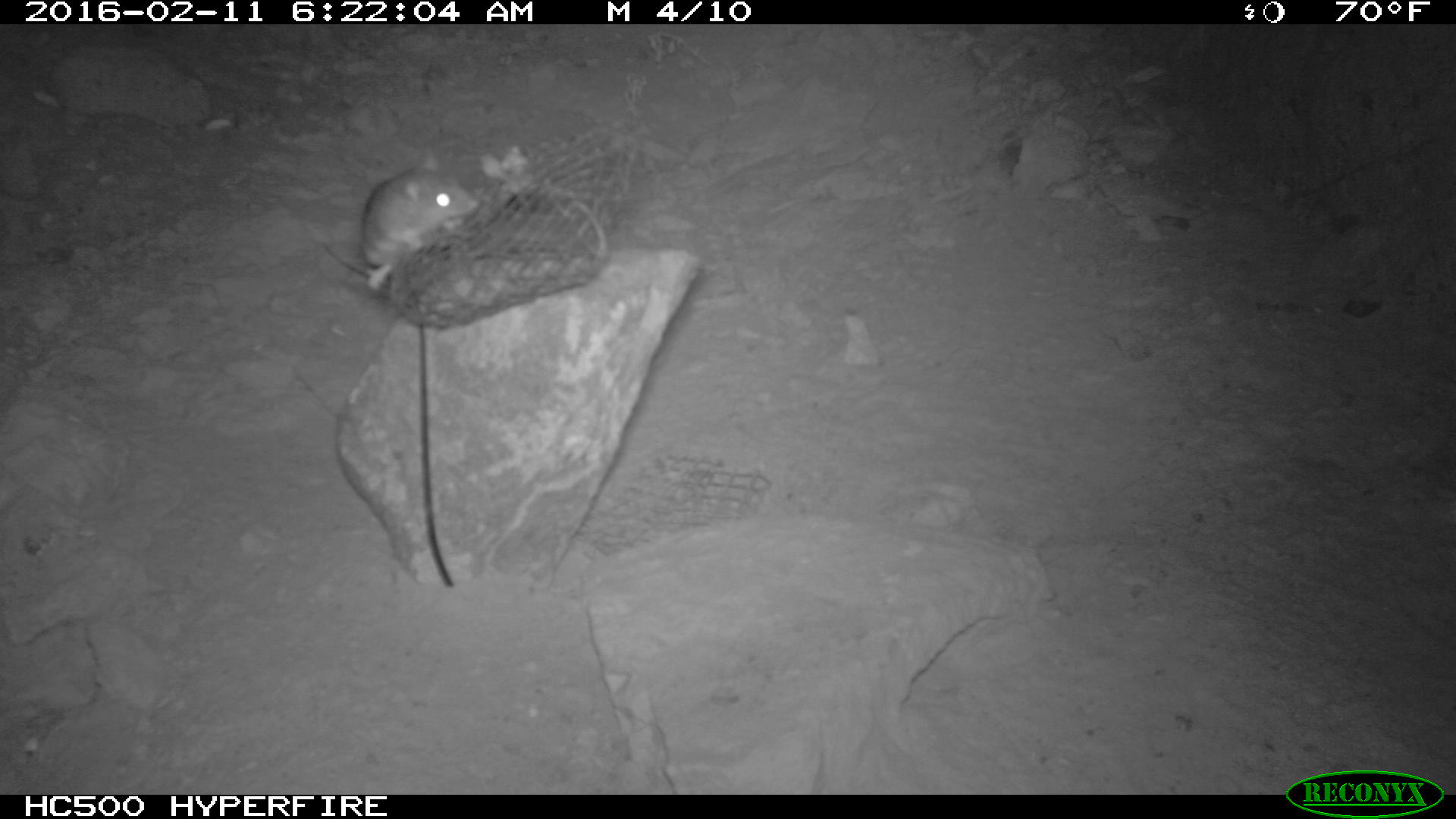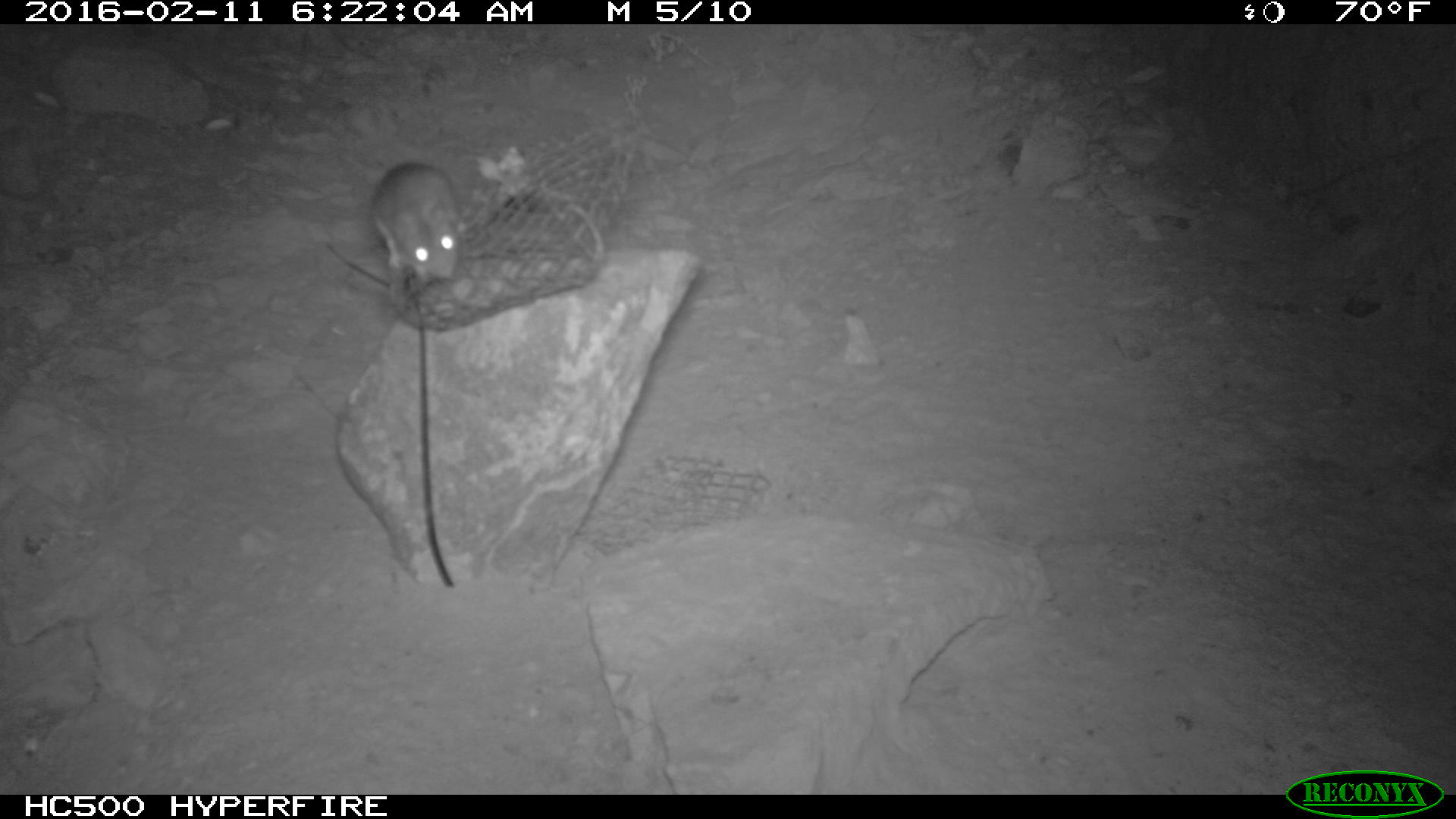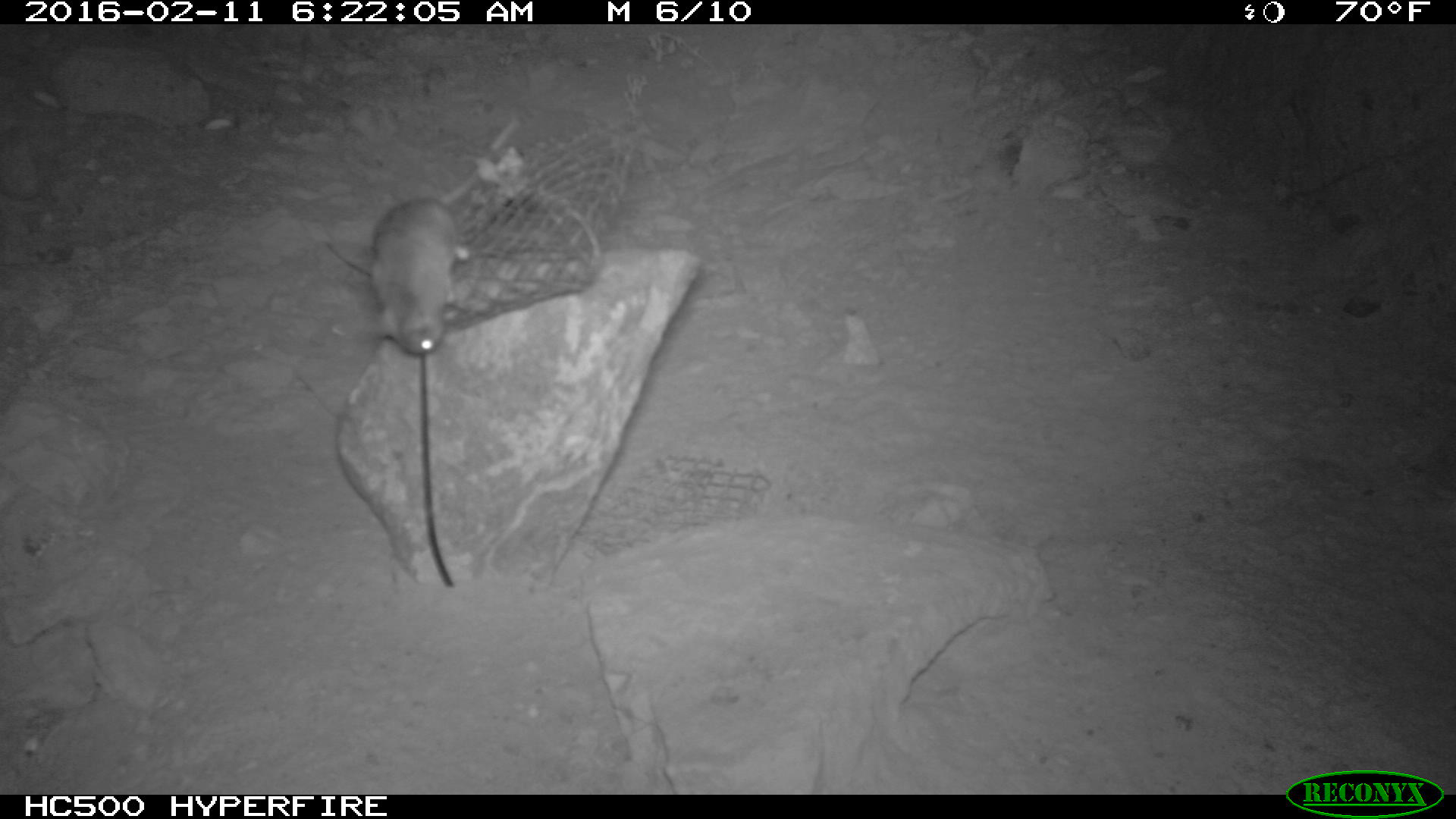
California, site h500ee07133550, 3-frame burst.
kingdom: Animalia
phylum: Chordata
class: Mammalia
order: Rodentia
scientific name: Rodentia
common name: rodent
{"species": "rodent (Rodentia)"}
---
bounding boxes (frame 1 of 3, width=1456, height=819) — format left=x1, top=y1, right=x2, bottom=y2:
rodent: left=358, top=146, right=482, bottom=293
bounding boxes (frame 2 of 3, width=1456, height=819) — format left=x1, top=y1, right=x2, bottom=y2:
rodent: left=360, top=160, right=460, bottom=287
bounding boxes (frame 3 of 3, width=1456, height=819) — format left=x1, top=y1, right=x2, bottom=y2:
rodent: left=364, top=117, right=516, bottom=354